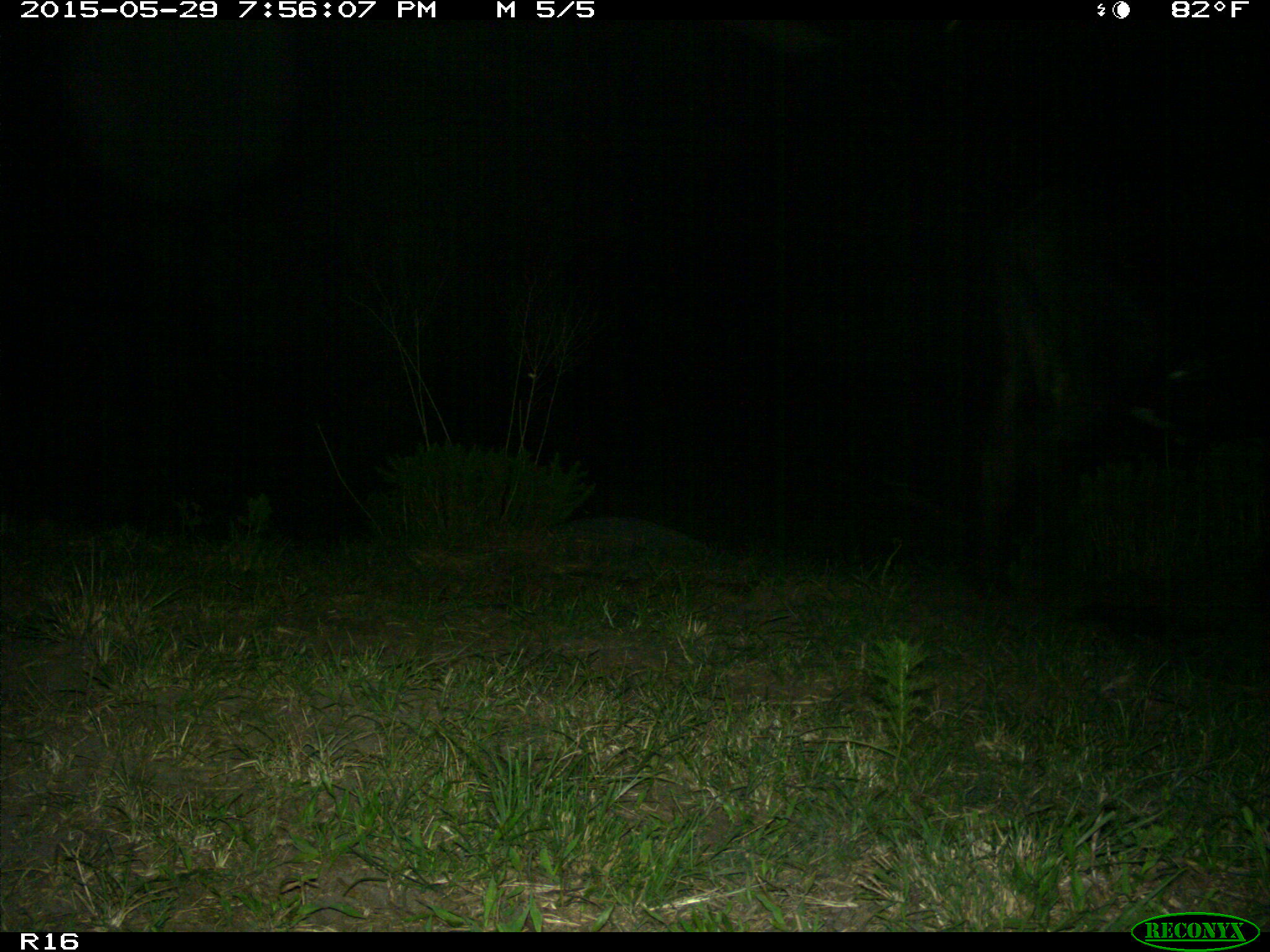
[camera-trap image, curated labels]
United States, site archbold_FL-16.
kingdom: Animalia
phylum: Chordata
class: Mammalia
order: Artiodactyla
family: Bovidae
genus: Bos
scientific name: Bos taurus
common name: domestic cow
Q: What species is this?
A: Bos taurus (domestic cow).